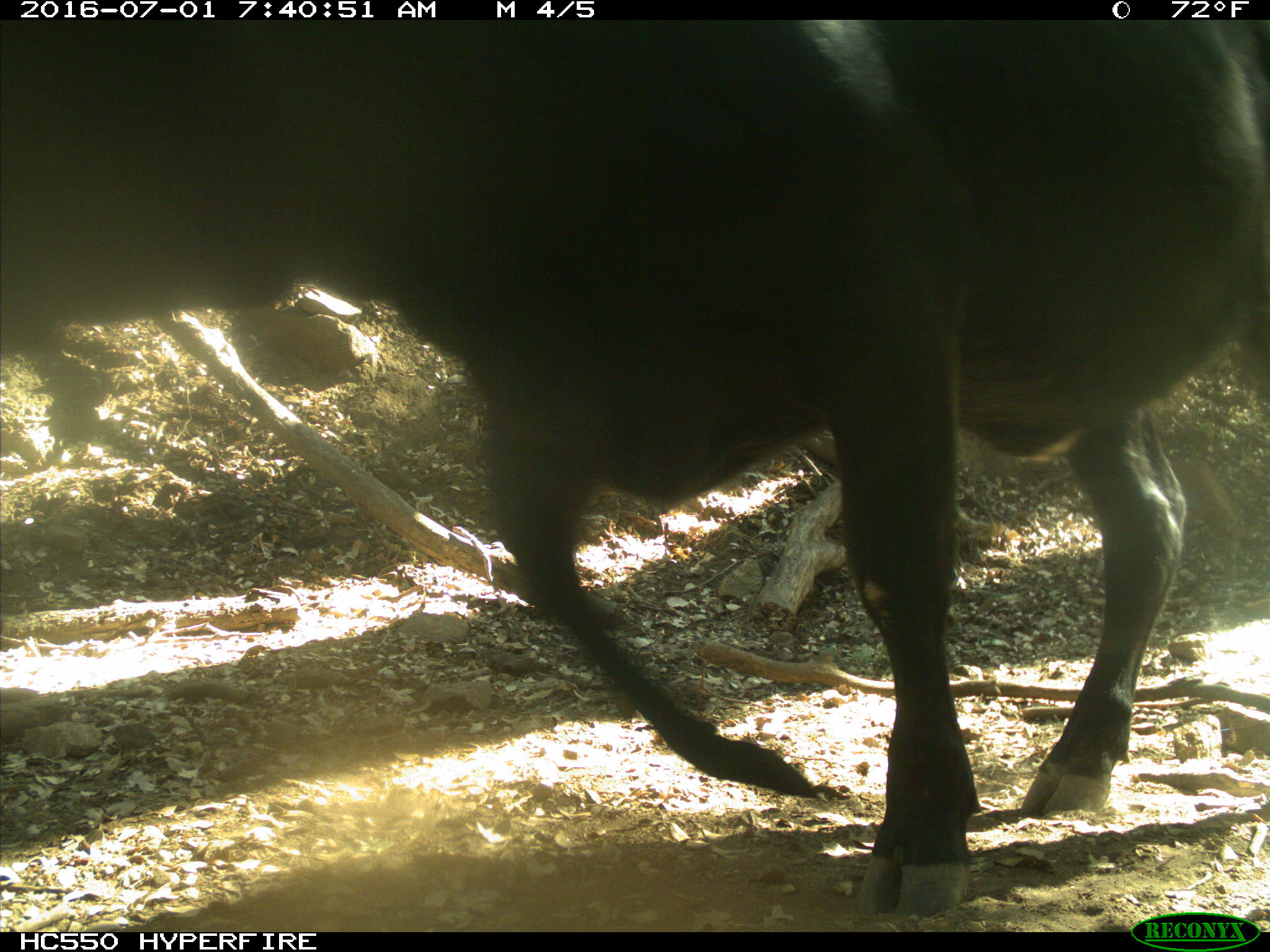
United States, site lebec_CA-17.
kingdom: Animalia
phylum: Chordata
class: Mammalia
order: Artiodactyla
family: Bovidae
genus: Bos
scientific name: Bos taurus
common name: domestic cow